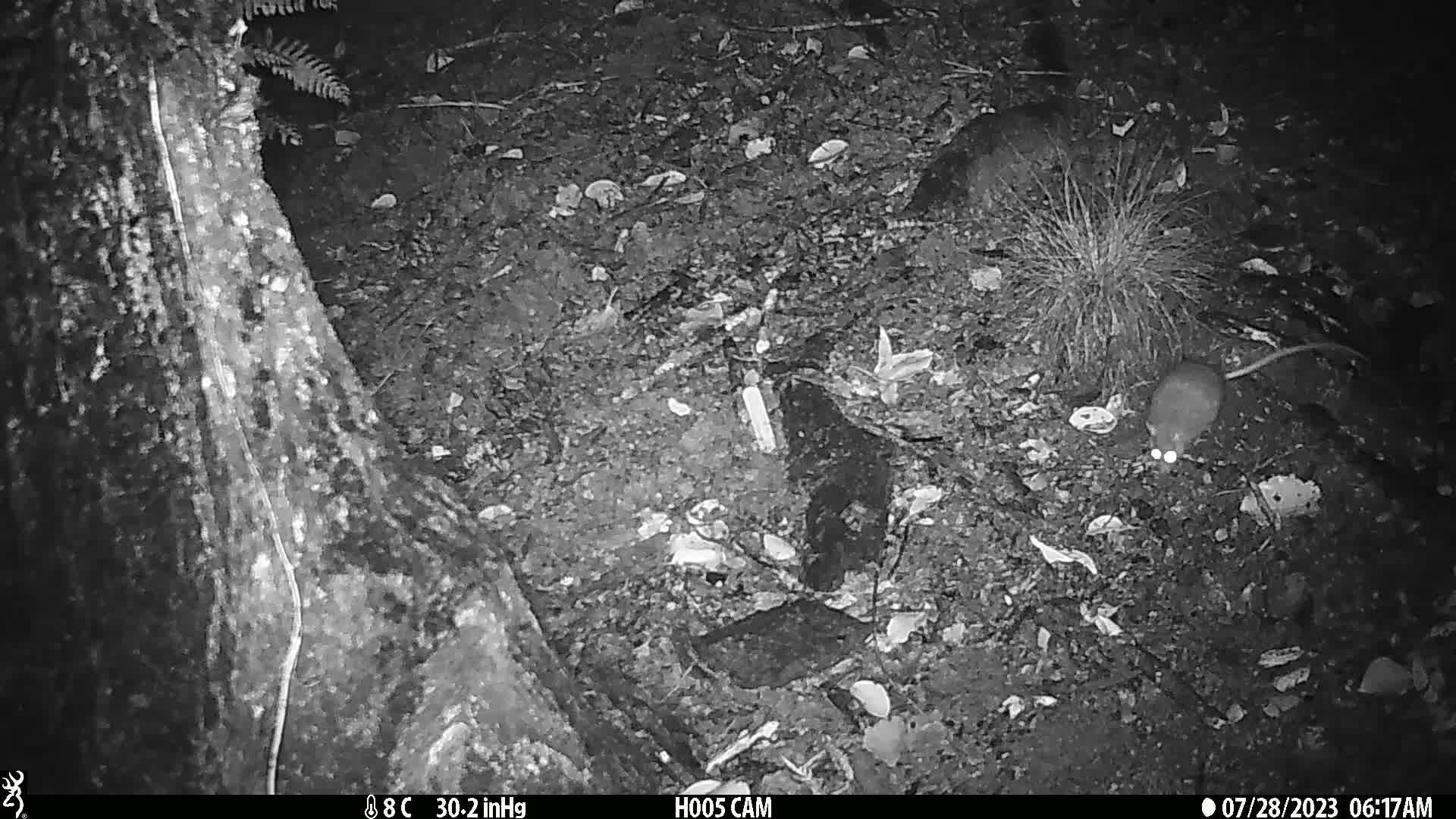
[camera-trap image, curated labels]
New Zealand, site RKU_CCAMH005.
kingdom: Animalia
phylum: Chordata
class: Mammalia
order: Rodentia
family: Muridae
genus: Rattus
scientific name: Rattus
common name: rat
Rat (Rattus).